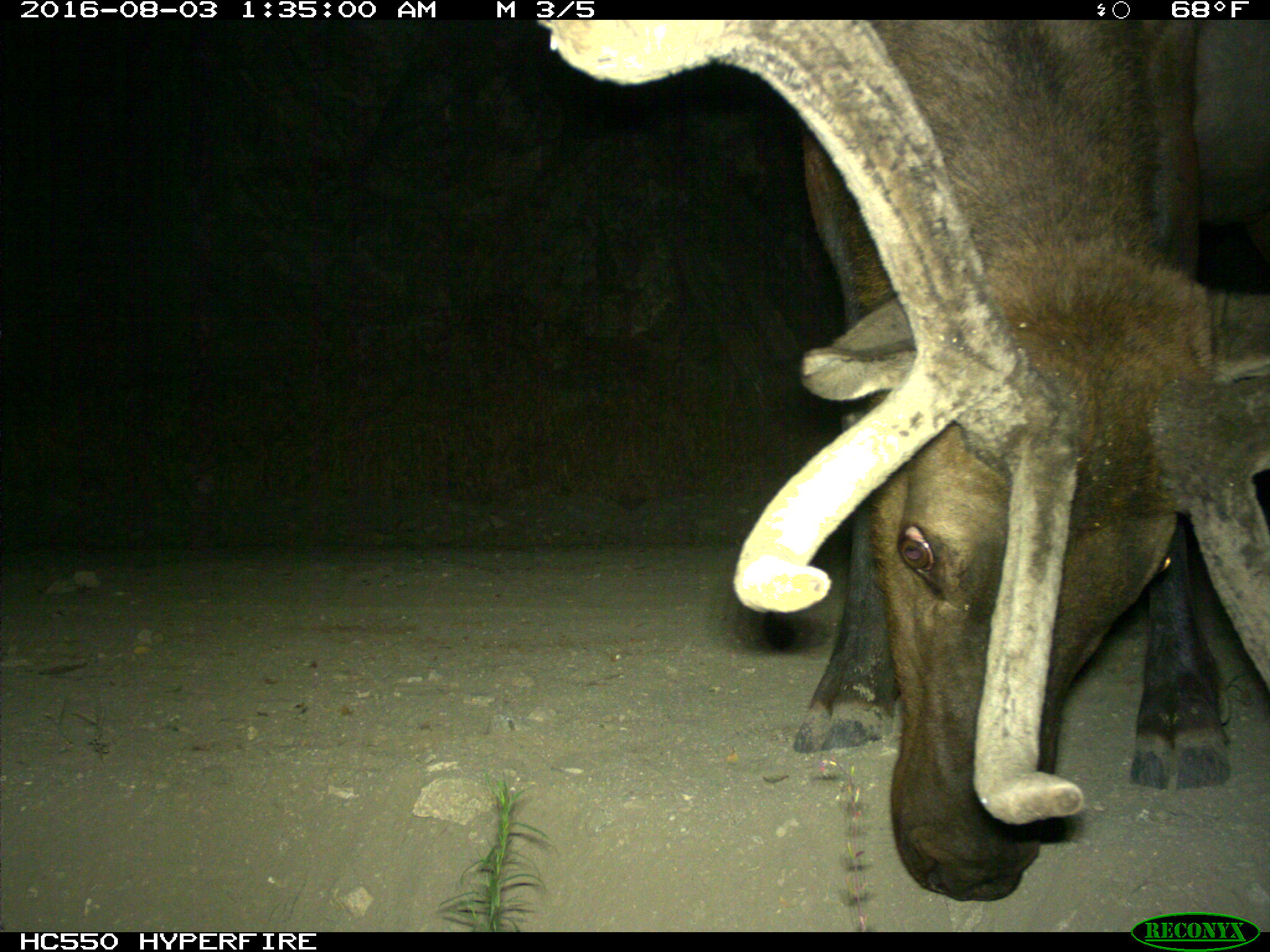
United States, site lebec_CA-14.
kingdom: Animalia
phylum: Chordata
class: Mammalia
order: Artiodactyla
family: Cervidae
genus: Cervus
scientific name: Cervus canadensis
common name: elk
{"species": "Cervus canadensis (elk)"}